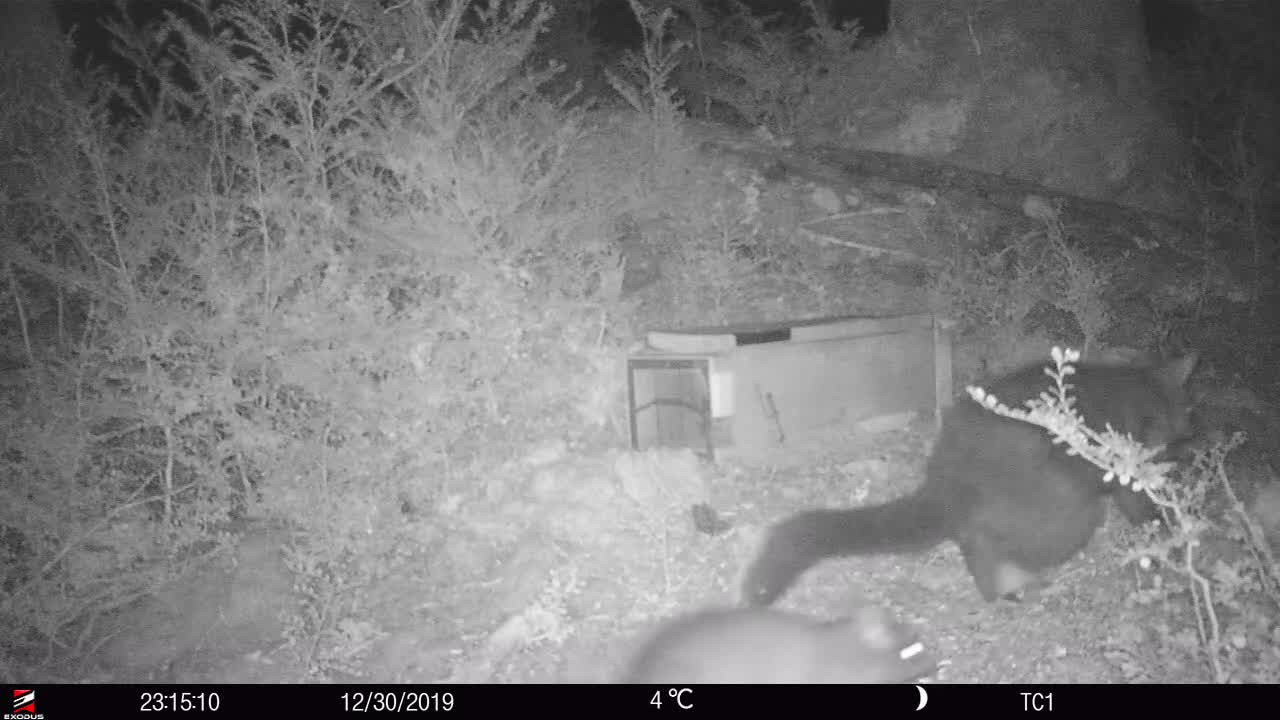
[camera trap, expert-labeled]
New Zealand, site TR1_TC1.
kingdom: Animalia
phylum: Chordata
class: Mammalia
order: Diprotodontia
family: Phalangeridae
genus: Trichosurus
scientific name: Trichosurus vulpecula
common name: common brushtail possum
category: possum